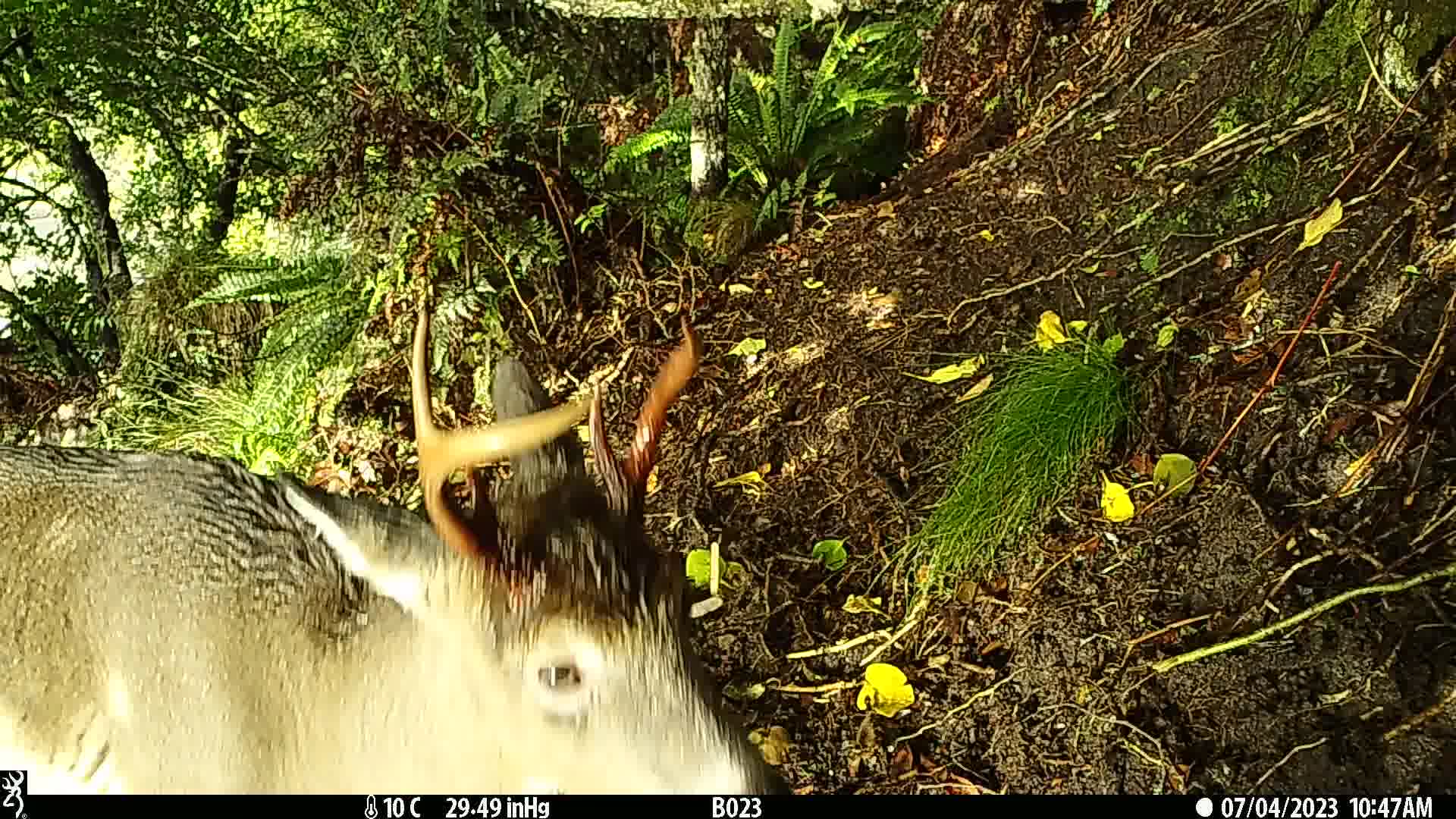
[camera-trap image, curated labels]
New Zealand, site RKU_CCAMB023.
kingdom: Animalia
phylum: Chordata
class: Mammalia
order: Artiodactyla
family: Cervidae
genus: Odocoileus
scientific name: Odocoileus virginianus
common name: white-tailed deer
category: white tailed deer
White tailed deer (white-tailed deer) (Odocoileus virginianus).